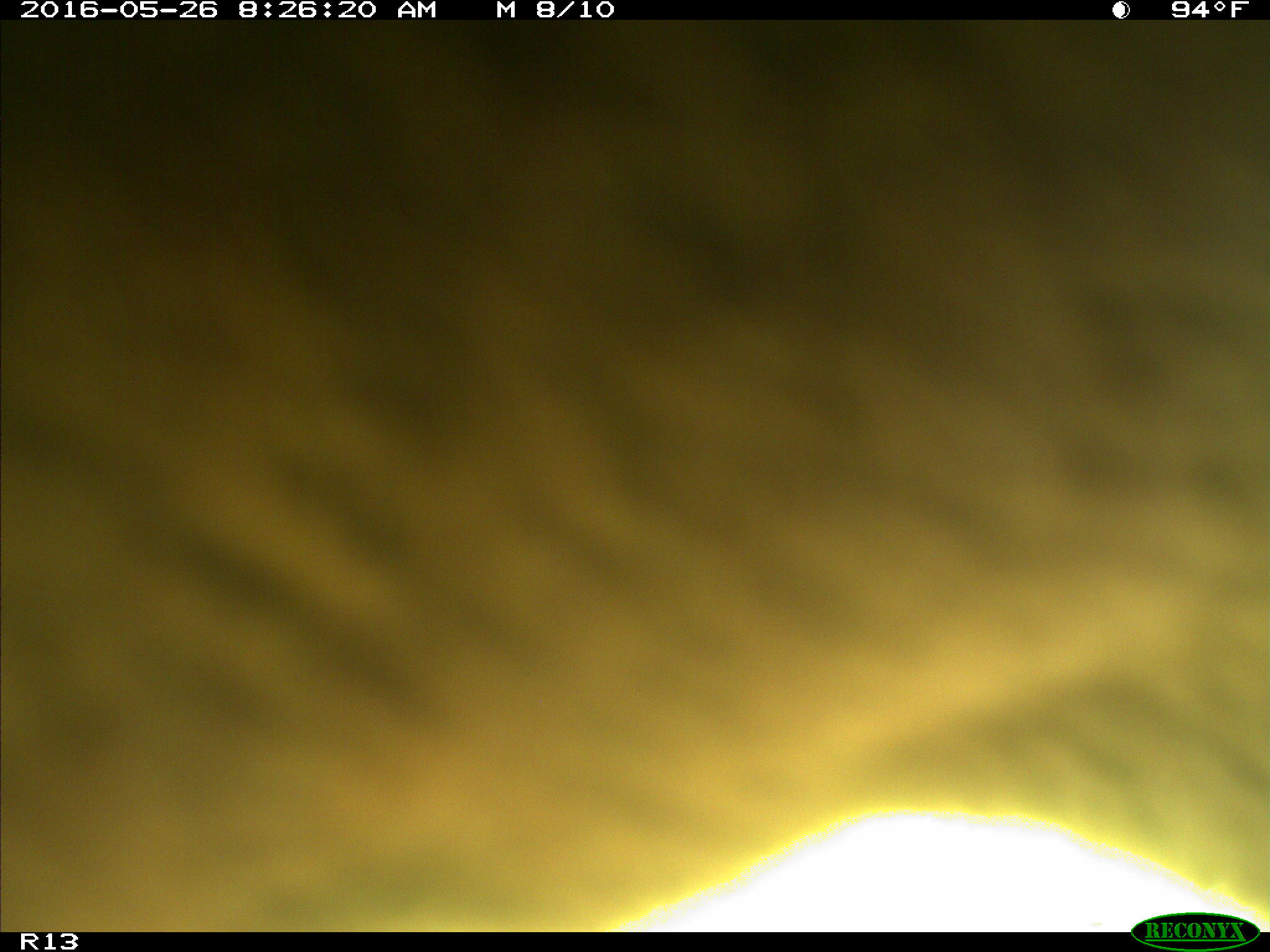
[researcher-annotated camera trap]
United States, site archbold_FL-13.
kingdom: Animalia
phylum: Chordata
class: Mammalia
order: Artiodactyla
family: Bovidae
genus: Bos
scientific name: Bos taurus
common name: domestic cow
Bos taurus (domestic cow).